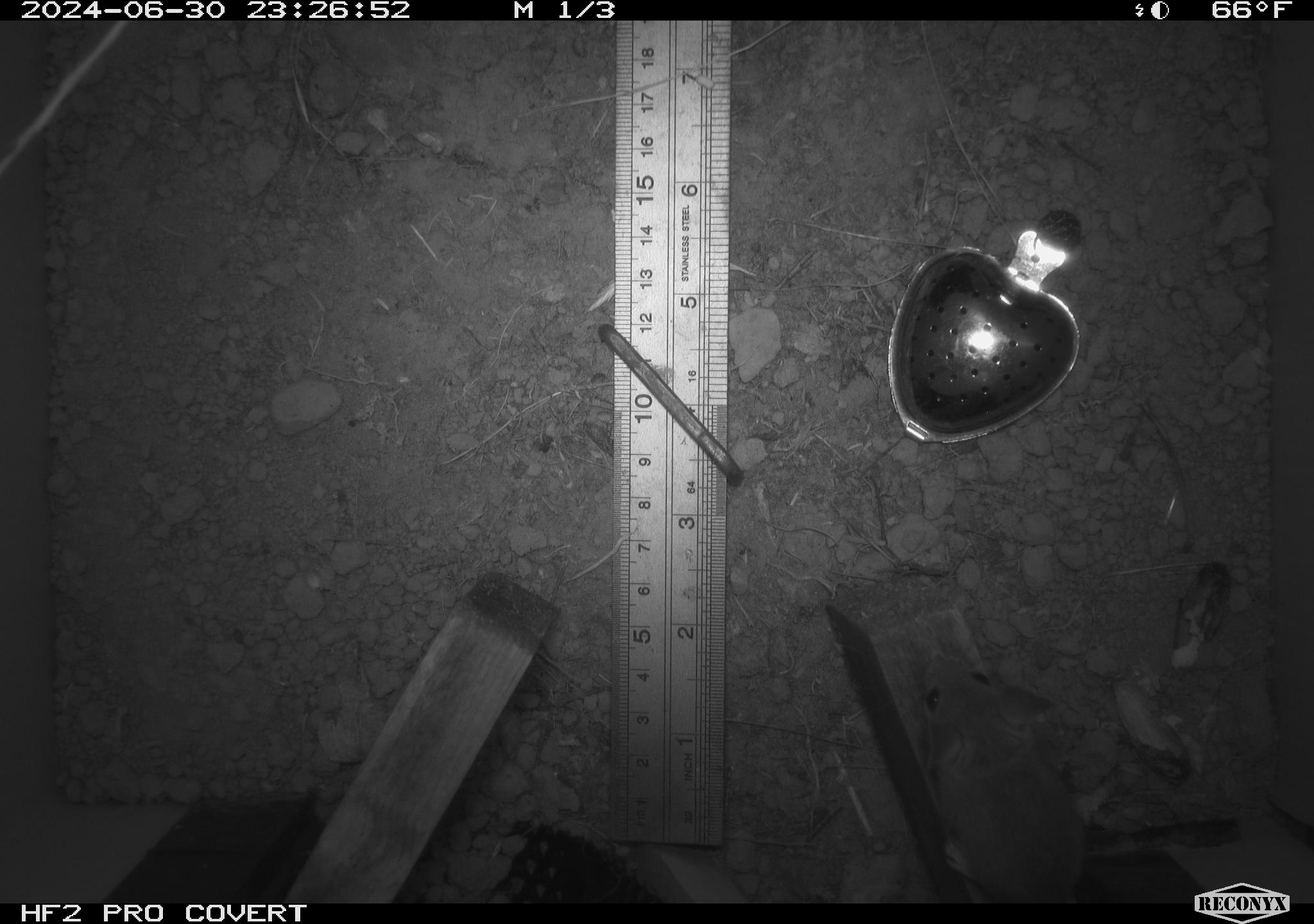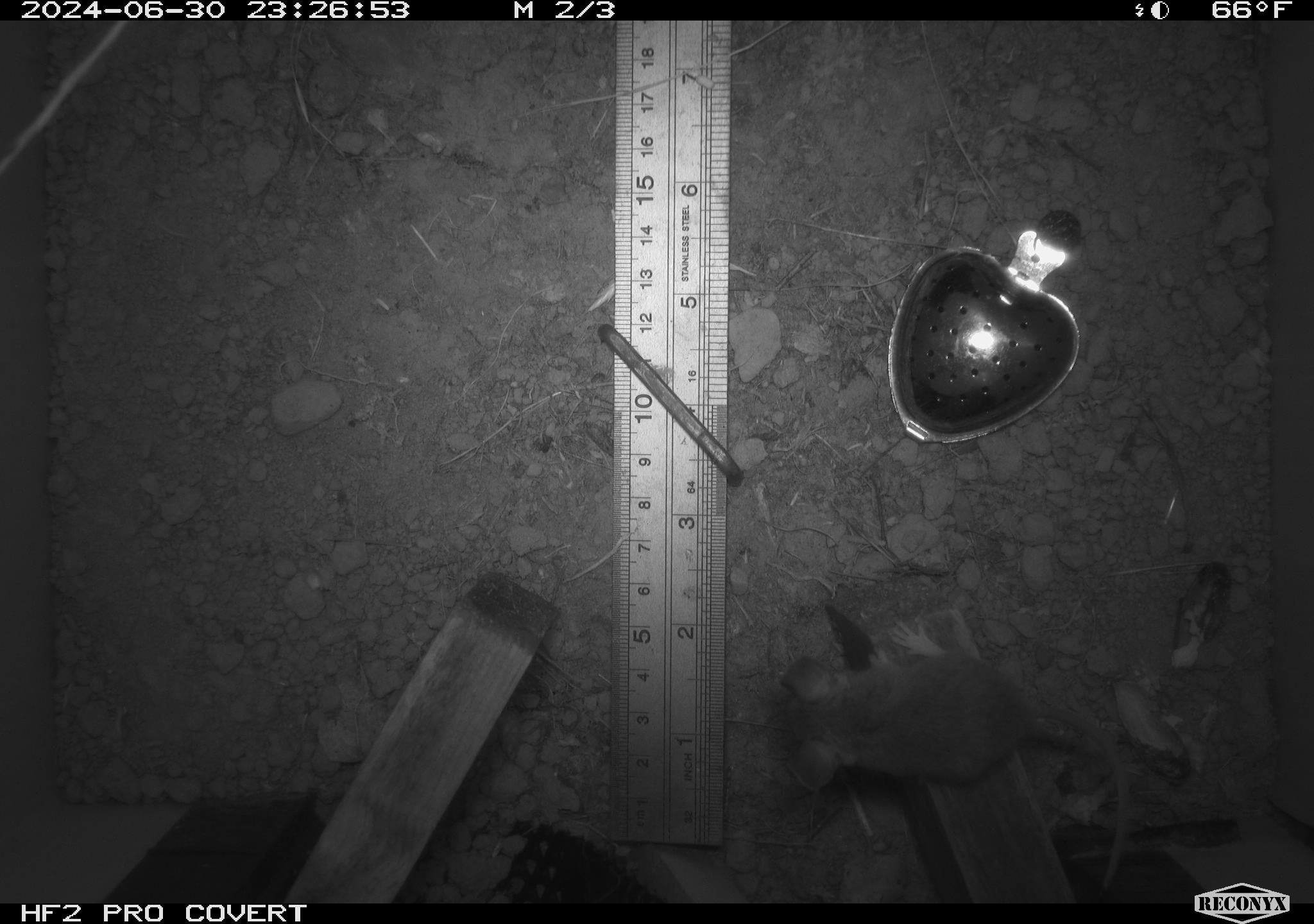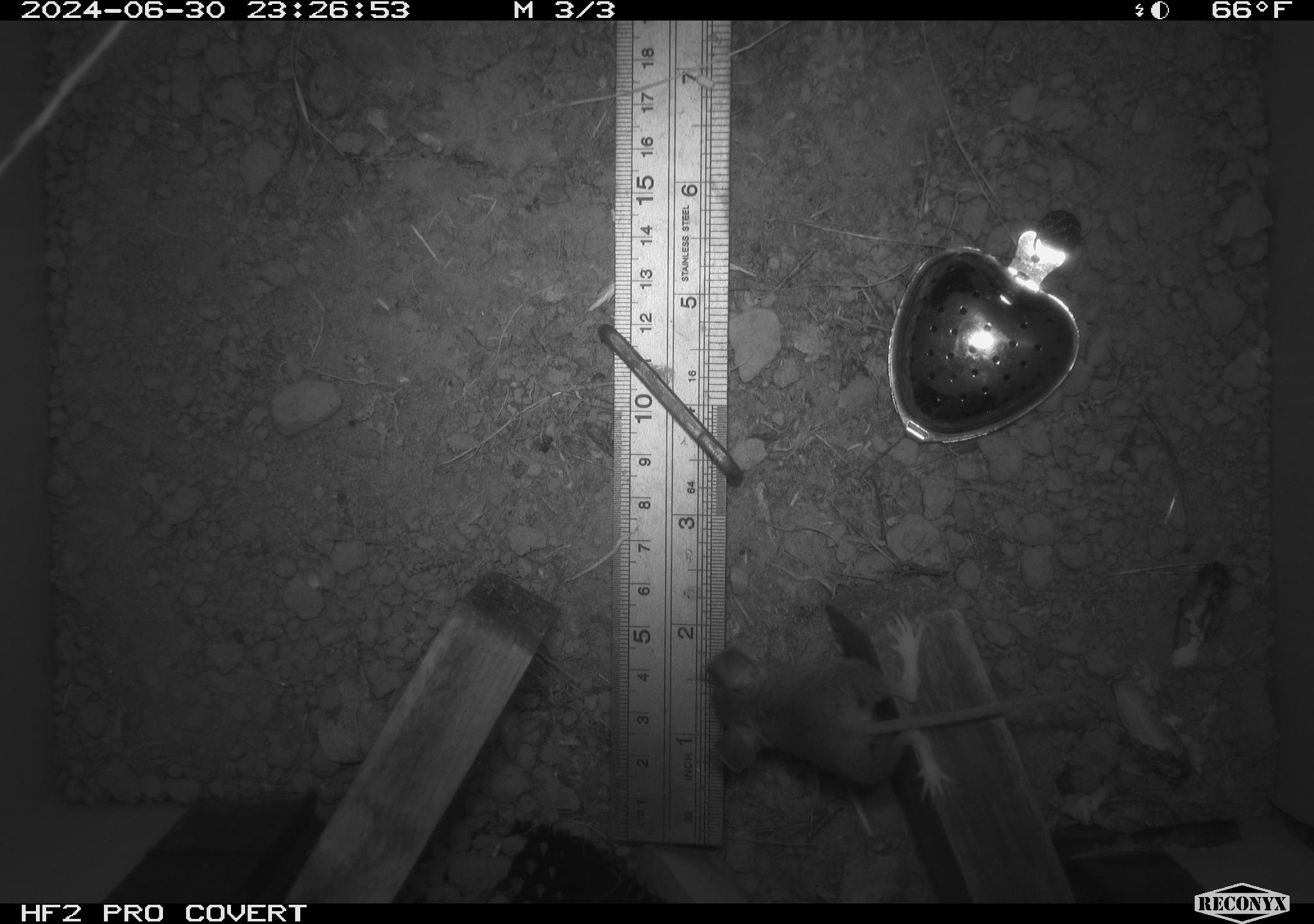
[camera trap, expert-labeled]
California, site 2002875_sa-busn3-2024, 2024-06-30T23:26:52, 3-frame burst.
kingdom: Animalia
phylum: Chordata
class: Mammalia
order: Rodentia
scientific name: Rodentia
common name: mouse species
Mouse species (Rodentia).